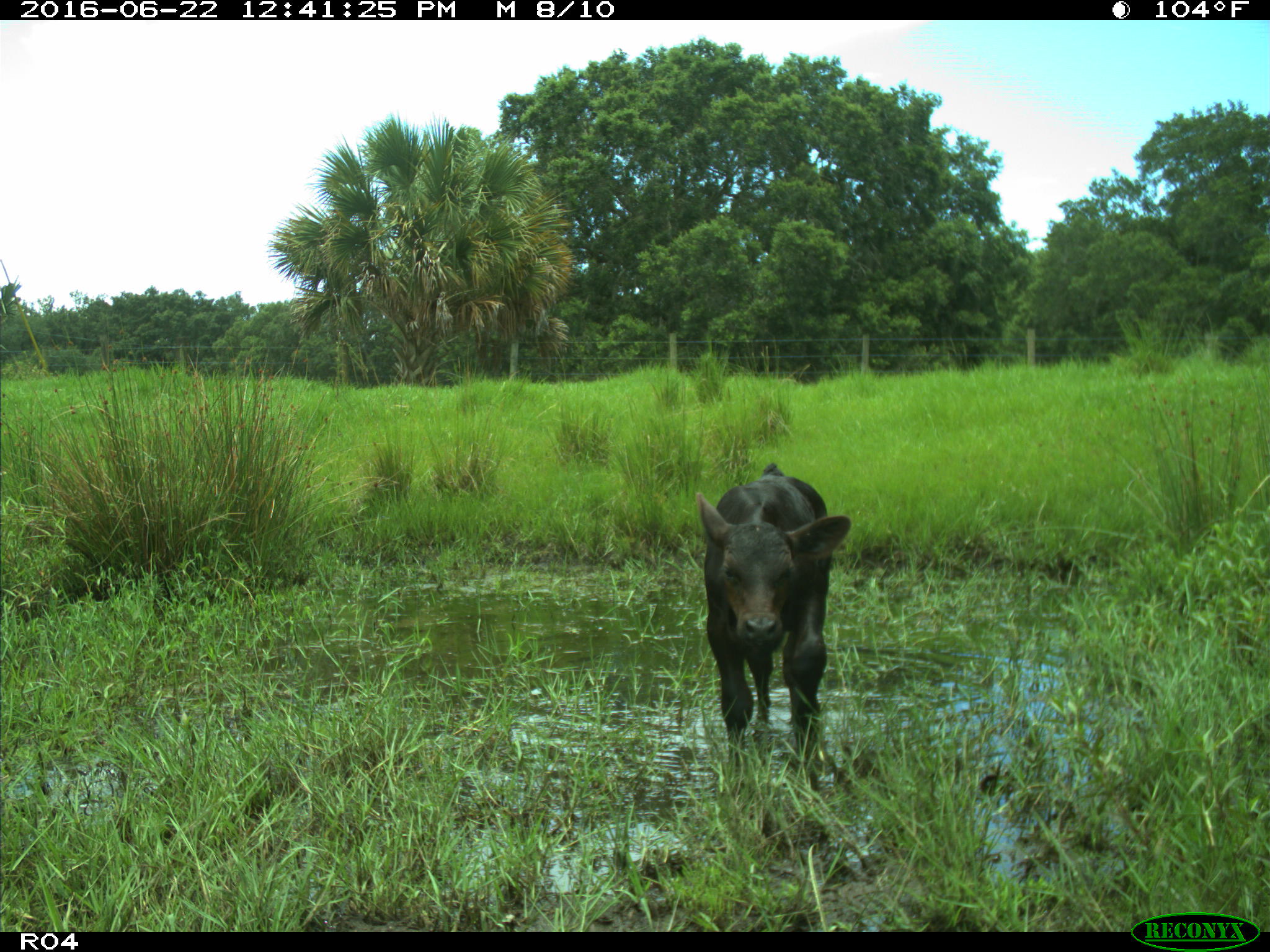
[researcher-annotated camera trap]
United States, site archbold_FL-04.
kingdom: Animalia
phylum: Chordata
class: Mammalia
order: Artiodactyla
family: Bovidae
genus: Bos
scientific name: Bos taurus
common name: domestic cow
Bos taurus (domestic cow).